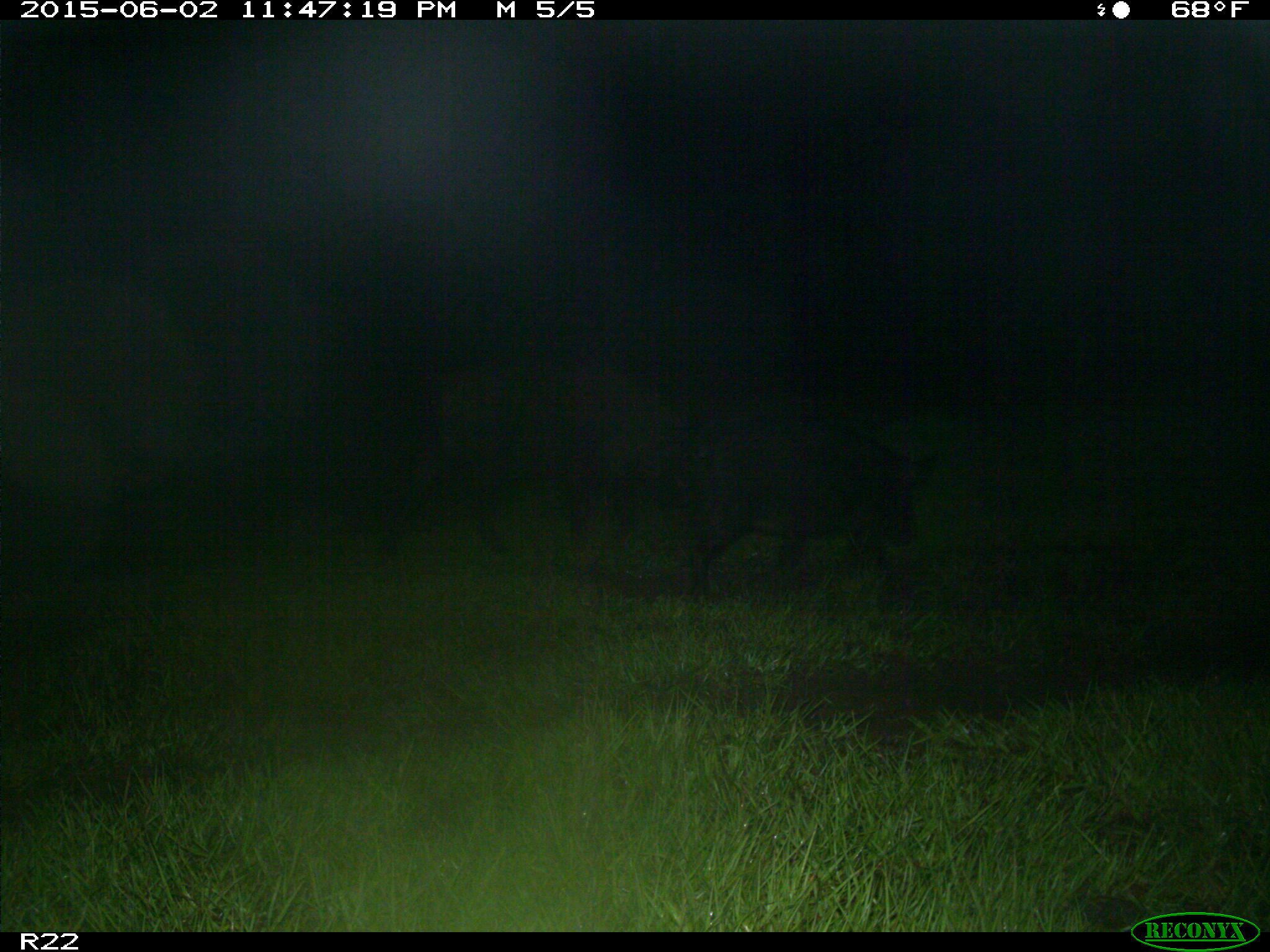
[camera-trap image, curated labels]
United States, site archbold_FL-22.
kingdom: Animalia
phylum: Chordata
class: Mammalia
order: Artiodactyla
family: Bovidae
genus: Bos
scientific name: Bos taurus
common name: domestic cow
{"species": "Bos taurus (domestic cow)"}